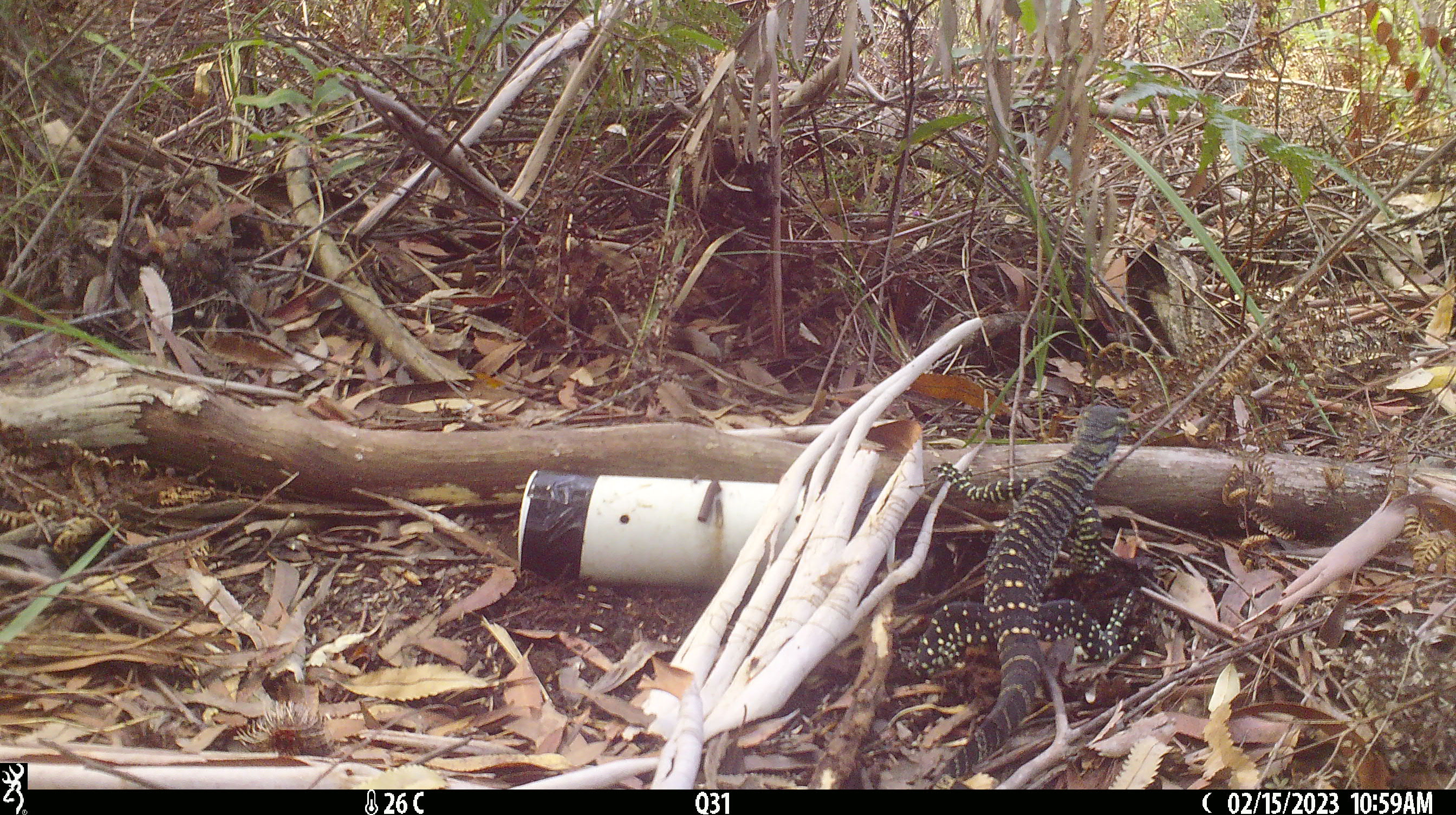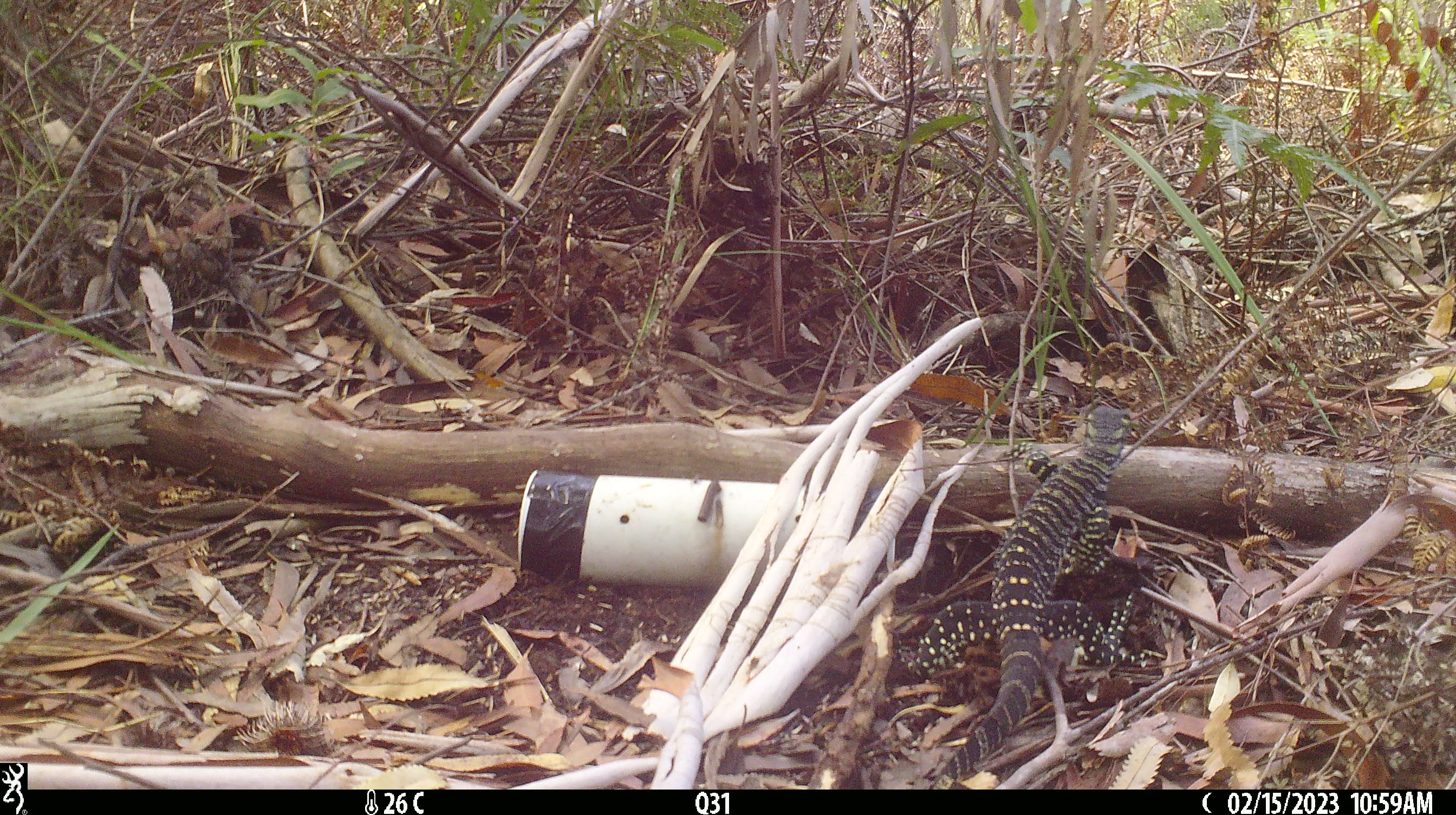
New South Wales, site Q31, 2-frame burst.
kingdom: Animalia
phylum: Chordata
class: Reptilia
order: Squamata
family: Varanidae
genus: Varanus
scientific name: Varanus varius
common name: lace monitor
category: goanna